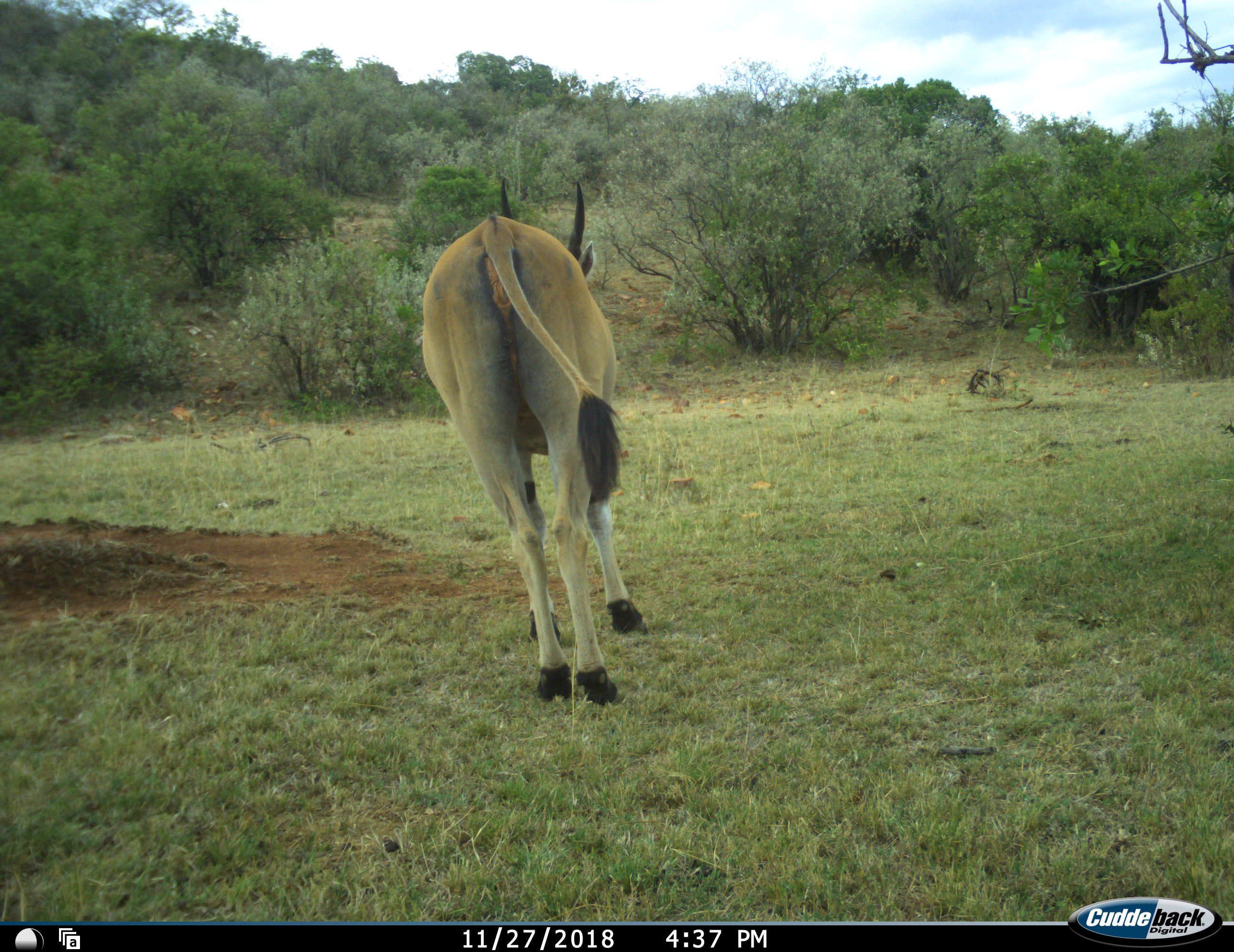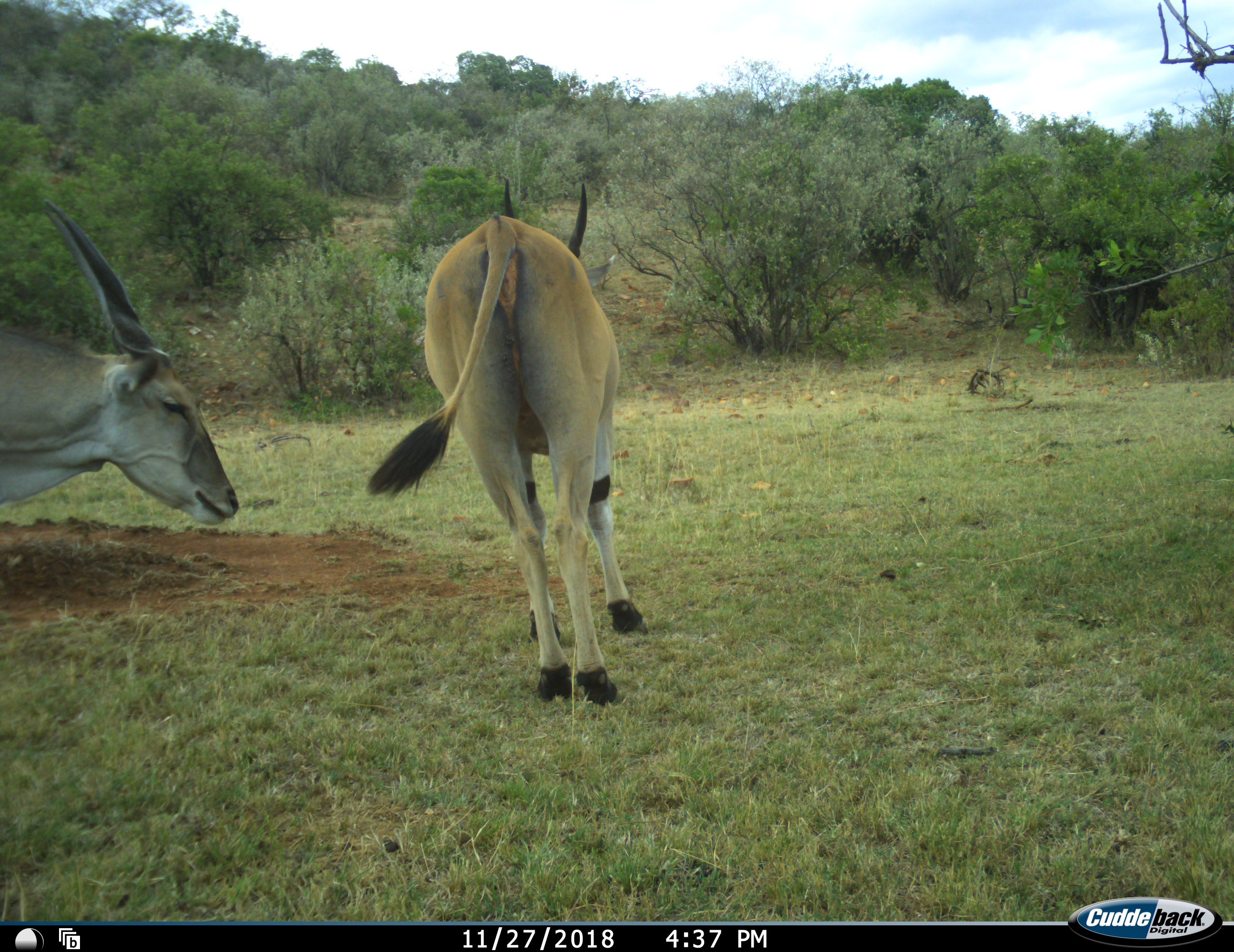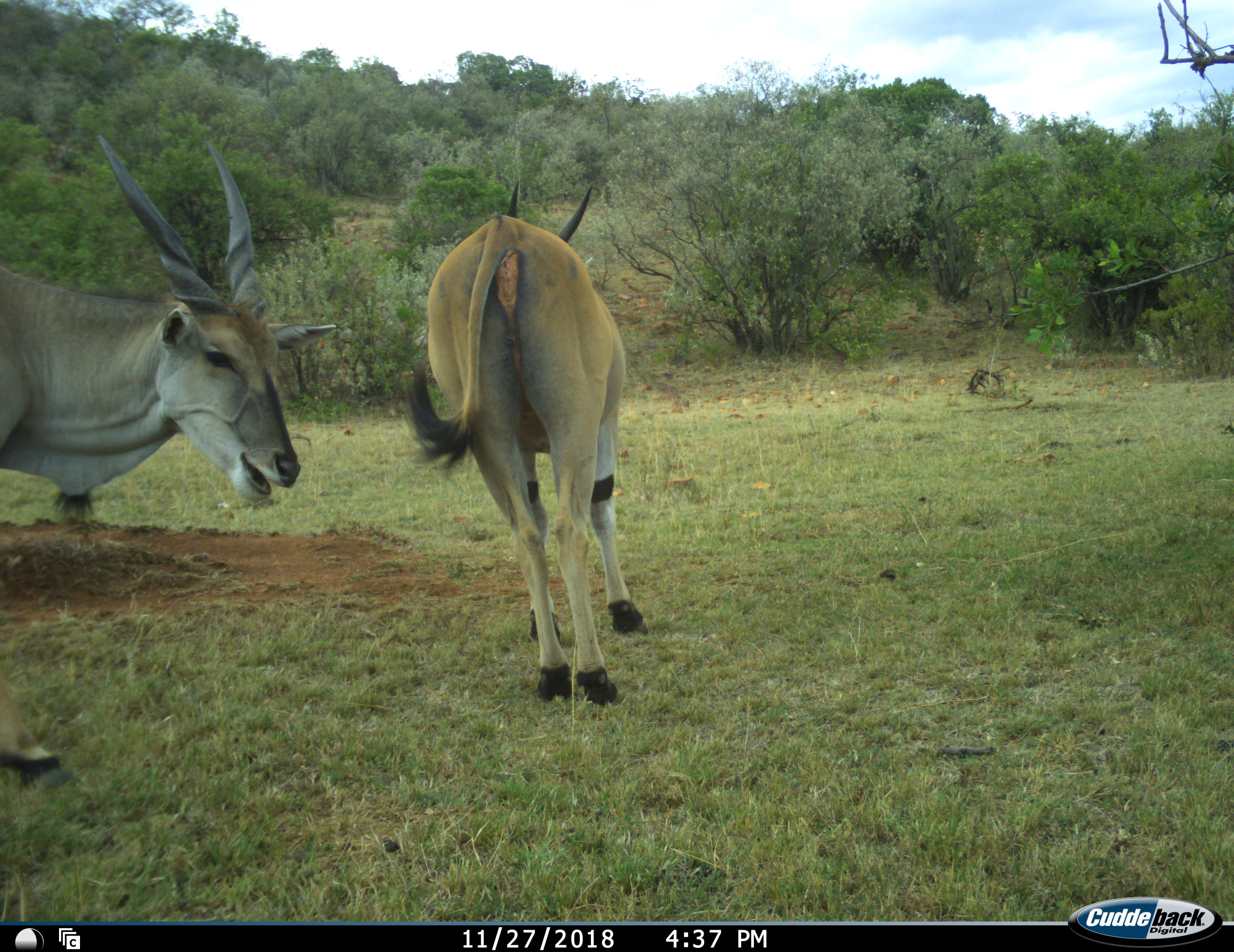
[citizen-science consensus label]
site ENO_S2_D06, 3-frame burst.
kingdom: Animalia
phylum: Chordata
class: Mammalia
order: Artiodactyla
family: Bovidae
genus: Tragelaphus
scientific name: Tragelaphus oryx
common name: eland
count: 2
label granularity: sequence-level